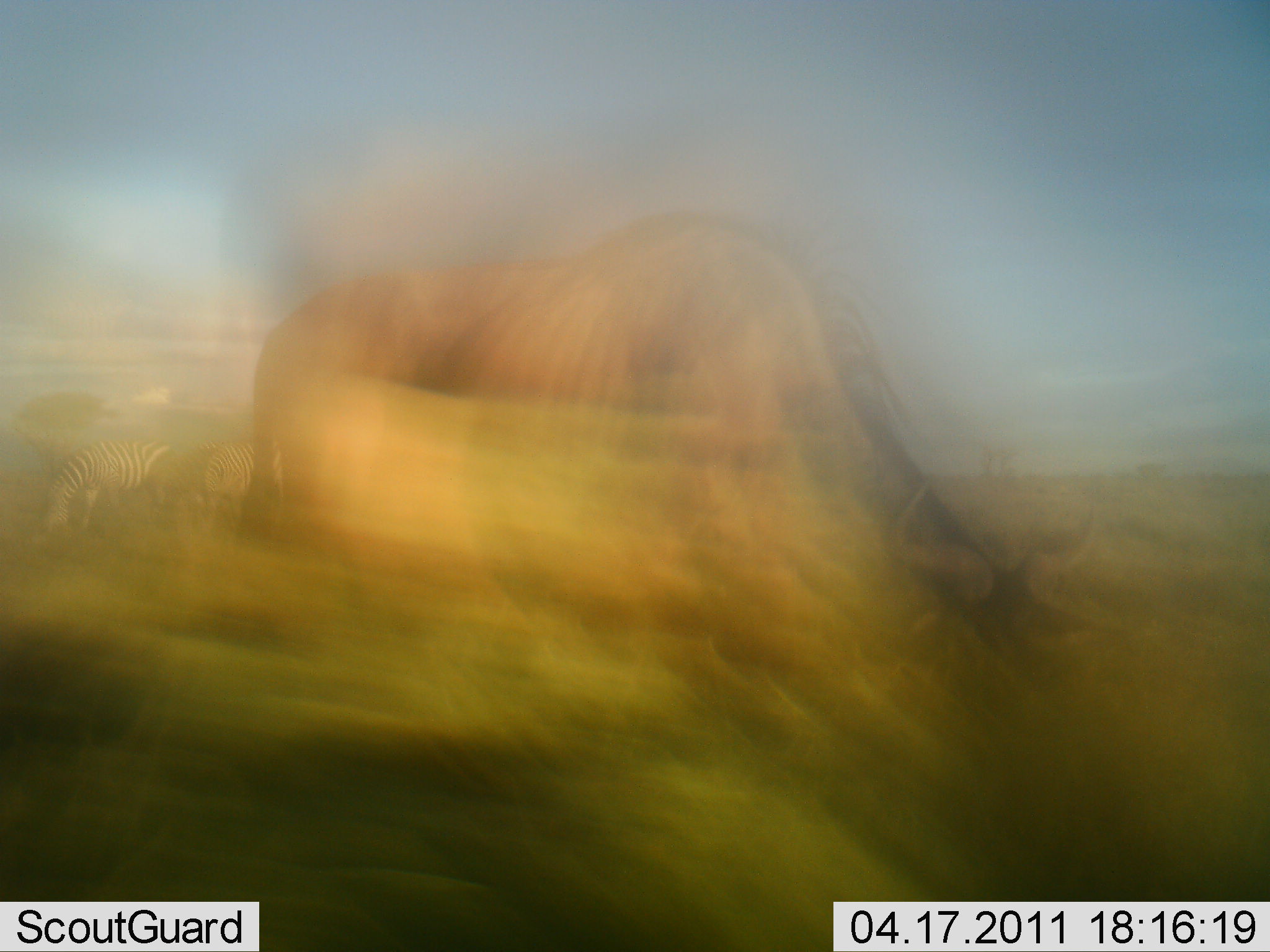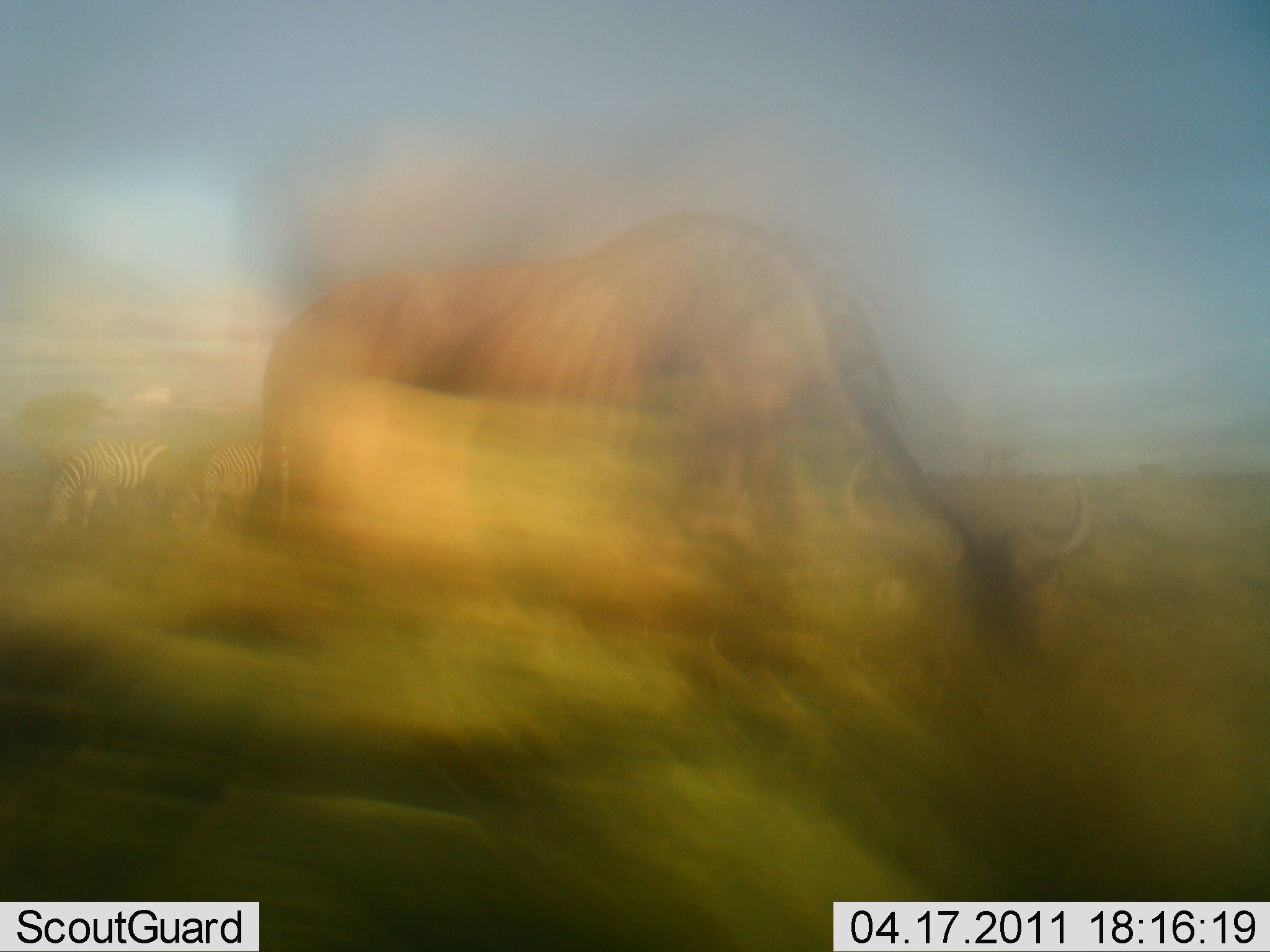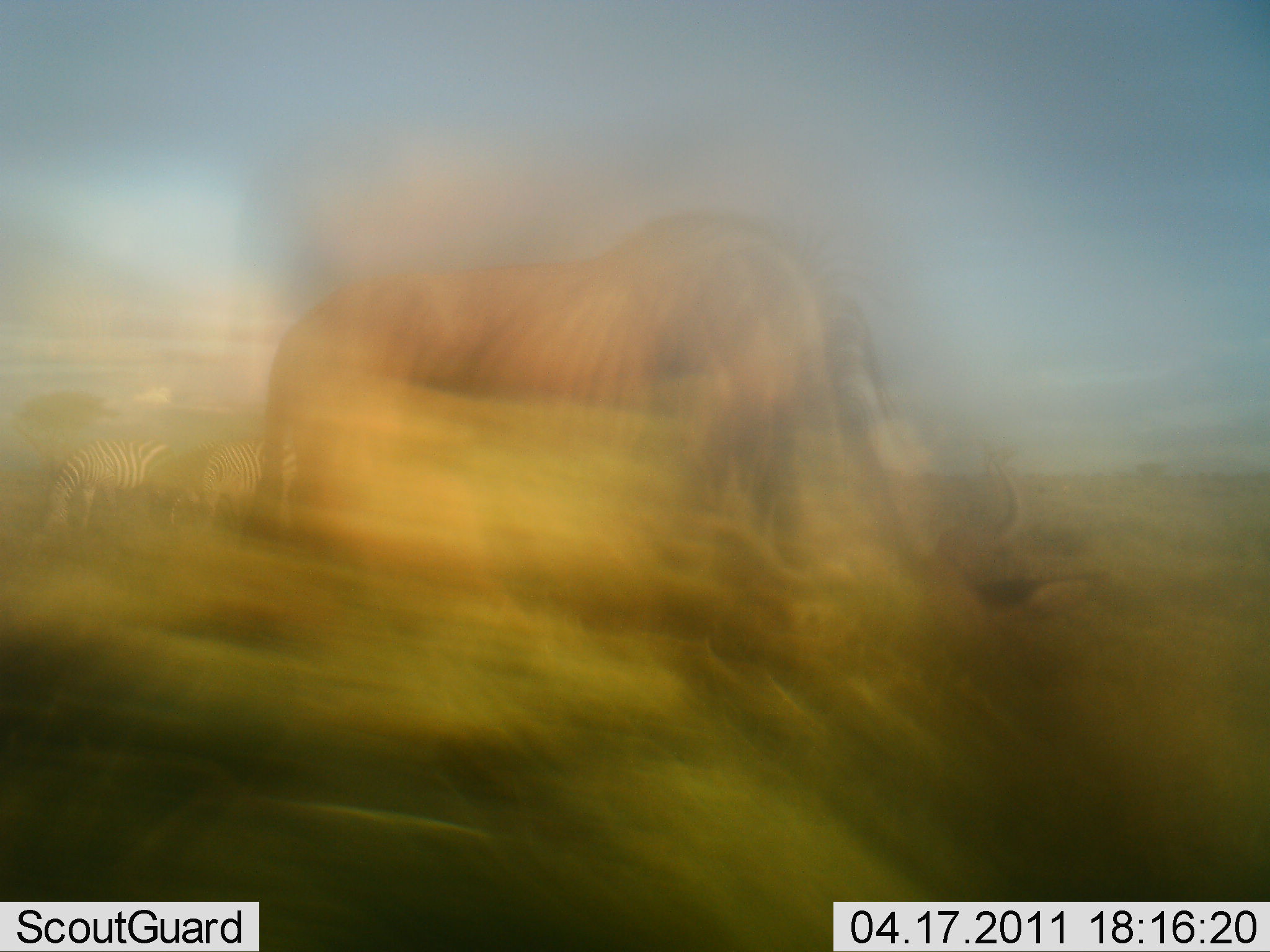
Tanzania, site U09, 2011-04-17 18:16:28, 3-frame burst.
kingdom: Animalia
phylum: Chordata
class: Mammalia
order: Artiodactyla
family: Bovidae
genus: Connochaetes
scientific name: Connochaetes taurinus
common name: blue wildebeest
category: wildebeest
Wildebeest (blue wildebeest) (Connochaetes taurinus), count 1. Behavior (volunteer vote fractions): standing 0%, resting 0%, moving 0%, interacting 0%. Young present (vote fraction): 0%. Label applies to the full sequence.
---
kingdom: Animalia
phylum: Chordata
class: Mammalia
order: Perissodactyla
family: Equidae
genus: Equus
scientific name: Equus quagga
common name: plains zebra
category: zebra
Zebra (plains zebra) (Equus quagga), count 2. Behavior (volunteer vote fractions): standing 0%, resting 0%, moving 0%, interacting 0%. Young present (vote fraction): 0%. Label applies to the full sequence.